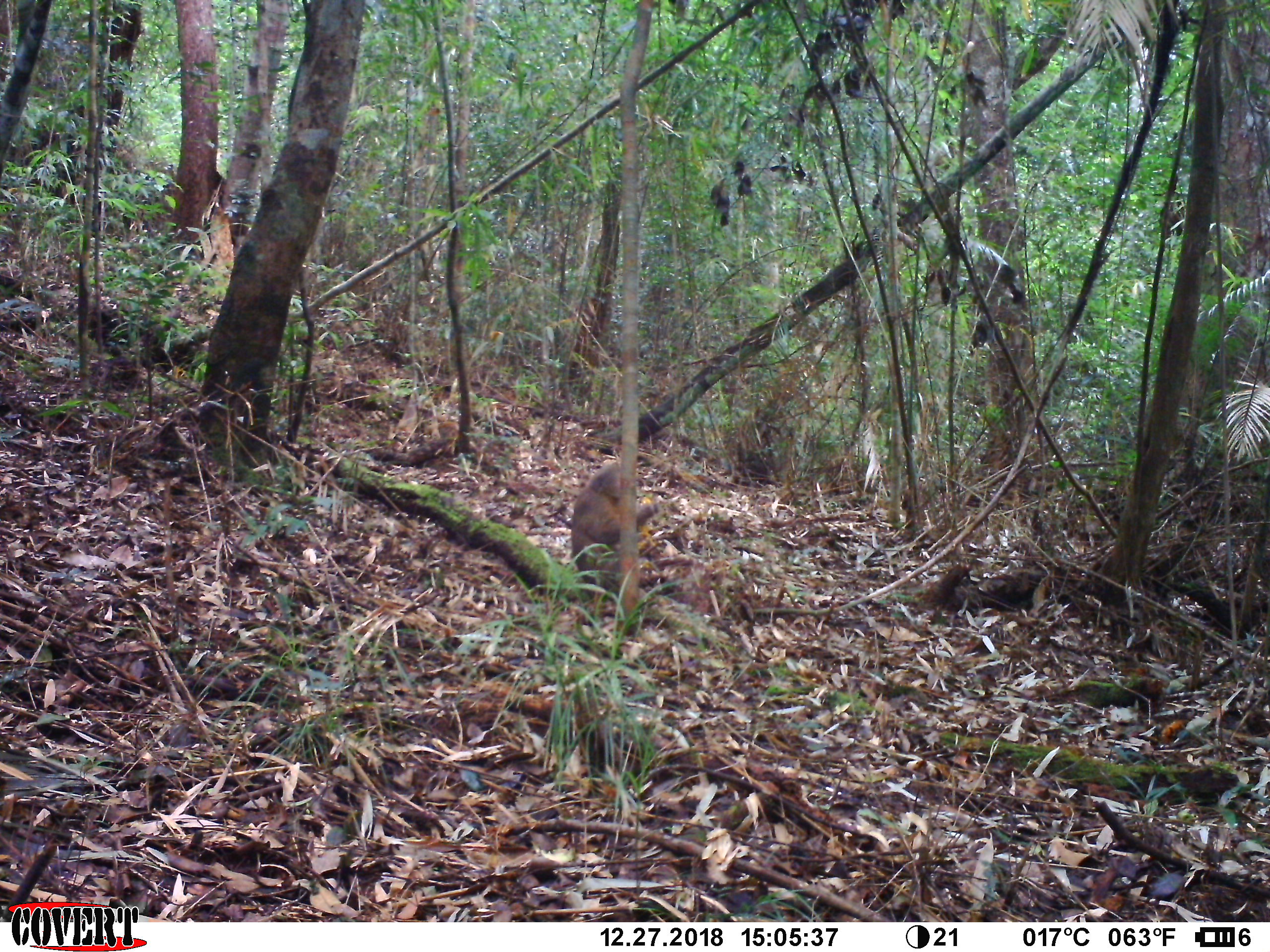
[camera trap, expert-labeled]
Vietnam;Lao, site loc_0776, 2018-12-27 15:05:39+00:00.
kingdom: Animalia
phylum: Chordata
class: Mammalia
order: Primates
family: Cercopithecidae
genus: Macaca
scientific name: Macaca arctoides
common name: stump-tailed macaque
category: stump tailed macaque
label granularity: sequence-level